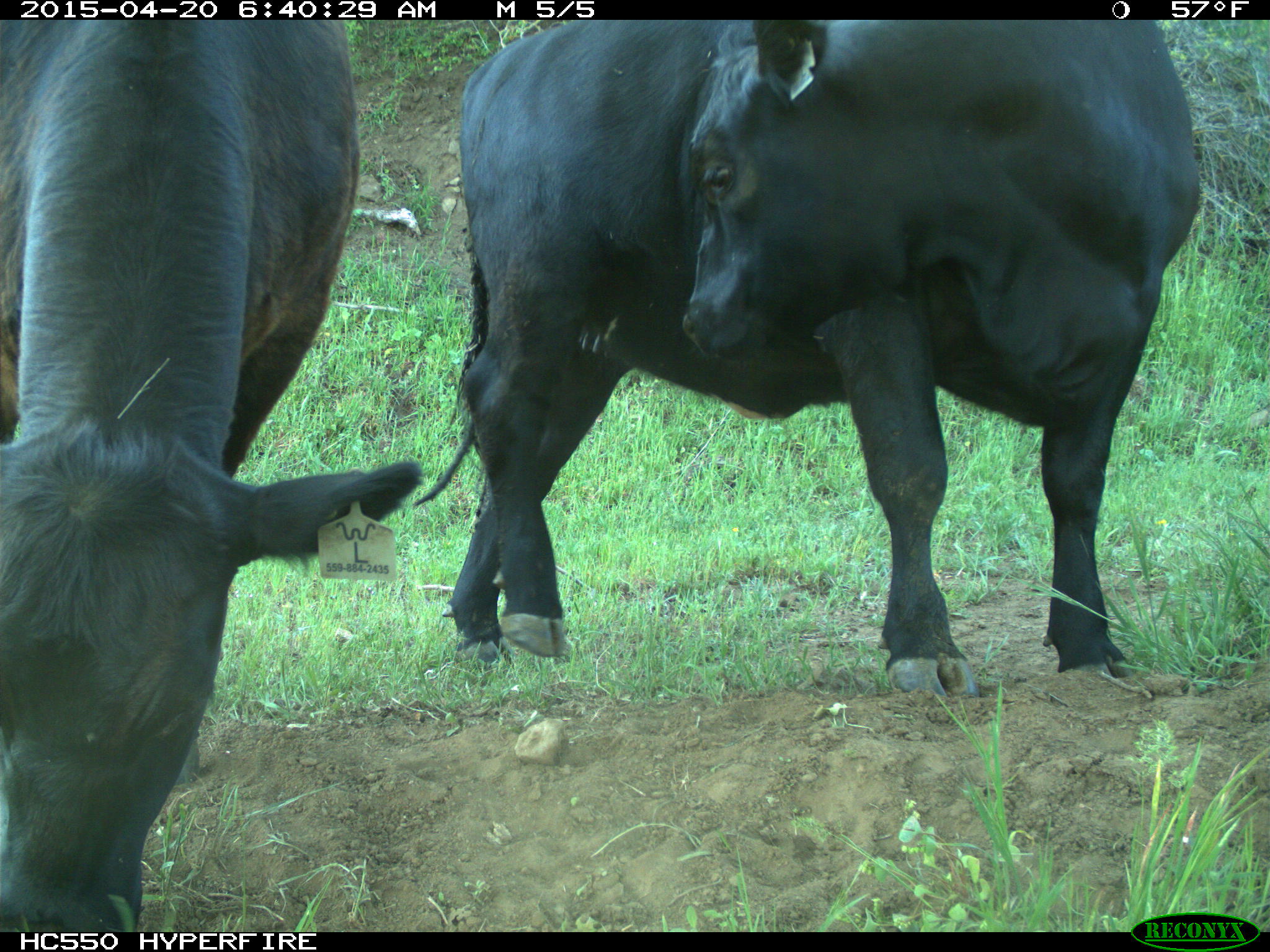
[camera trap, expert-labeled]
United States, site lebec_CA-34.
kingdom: Animalia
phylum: Chordata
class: Mammalia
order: Artiodactyla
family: Bovidae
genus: Bos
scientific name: Bos taurus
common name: domestic cow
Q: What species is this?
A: Bos taurus (domestic cow).